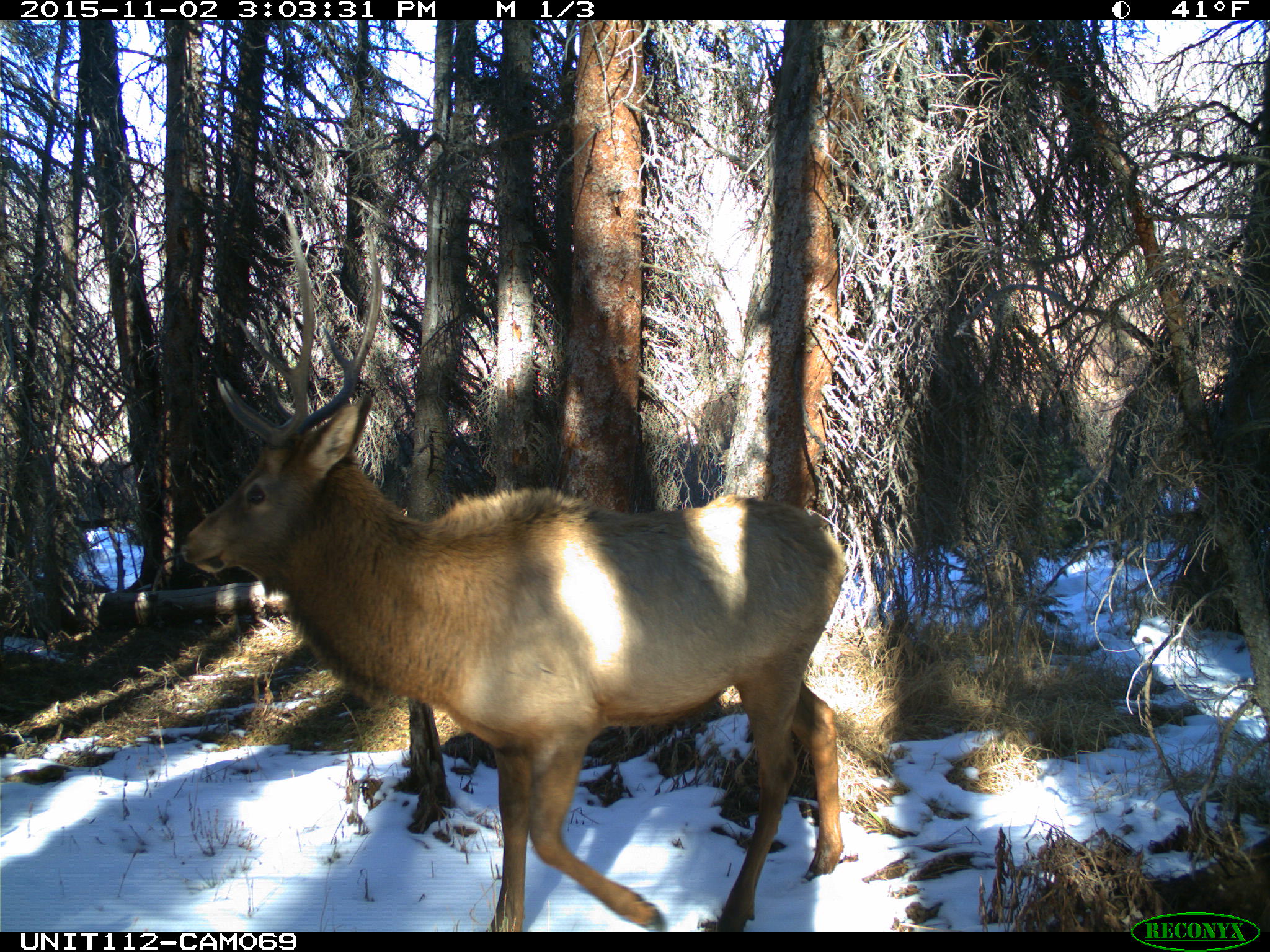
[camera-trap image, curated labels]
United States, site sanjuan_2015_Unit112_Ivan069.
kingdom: Animalia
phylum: Chordata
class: Mammalia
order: Artiodactyla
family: Cervidae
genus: Cervus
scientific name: Cervus elaphus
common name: red deer